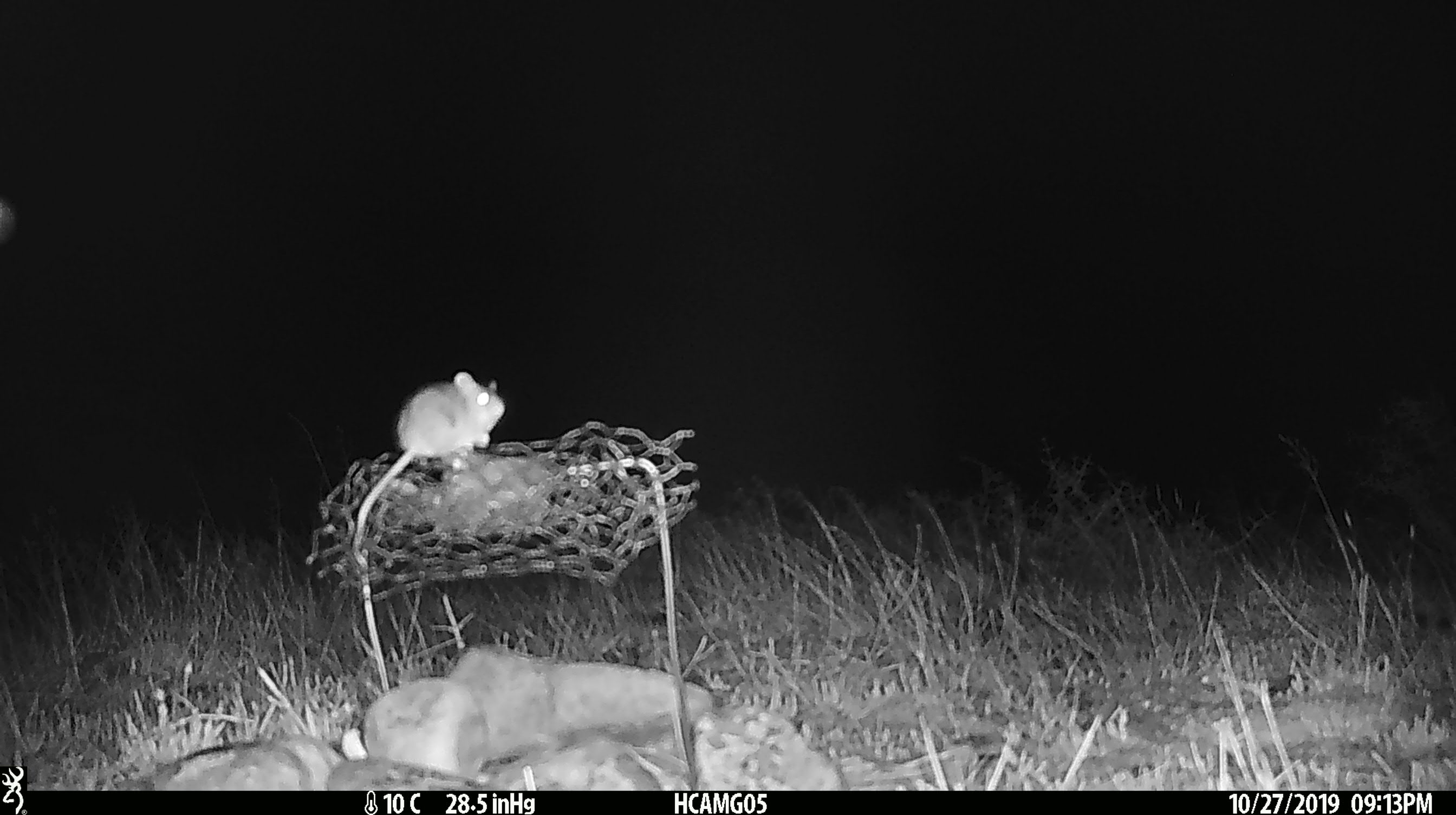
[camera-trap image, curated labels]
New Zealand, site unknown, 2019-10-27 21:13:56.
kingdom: Animalia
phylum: Chordata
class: Mammalia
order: Rodentia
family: Muridae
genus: Mus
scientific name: Mus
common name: mouse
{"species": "mouse (Mus)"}